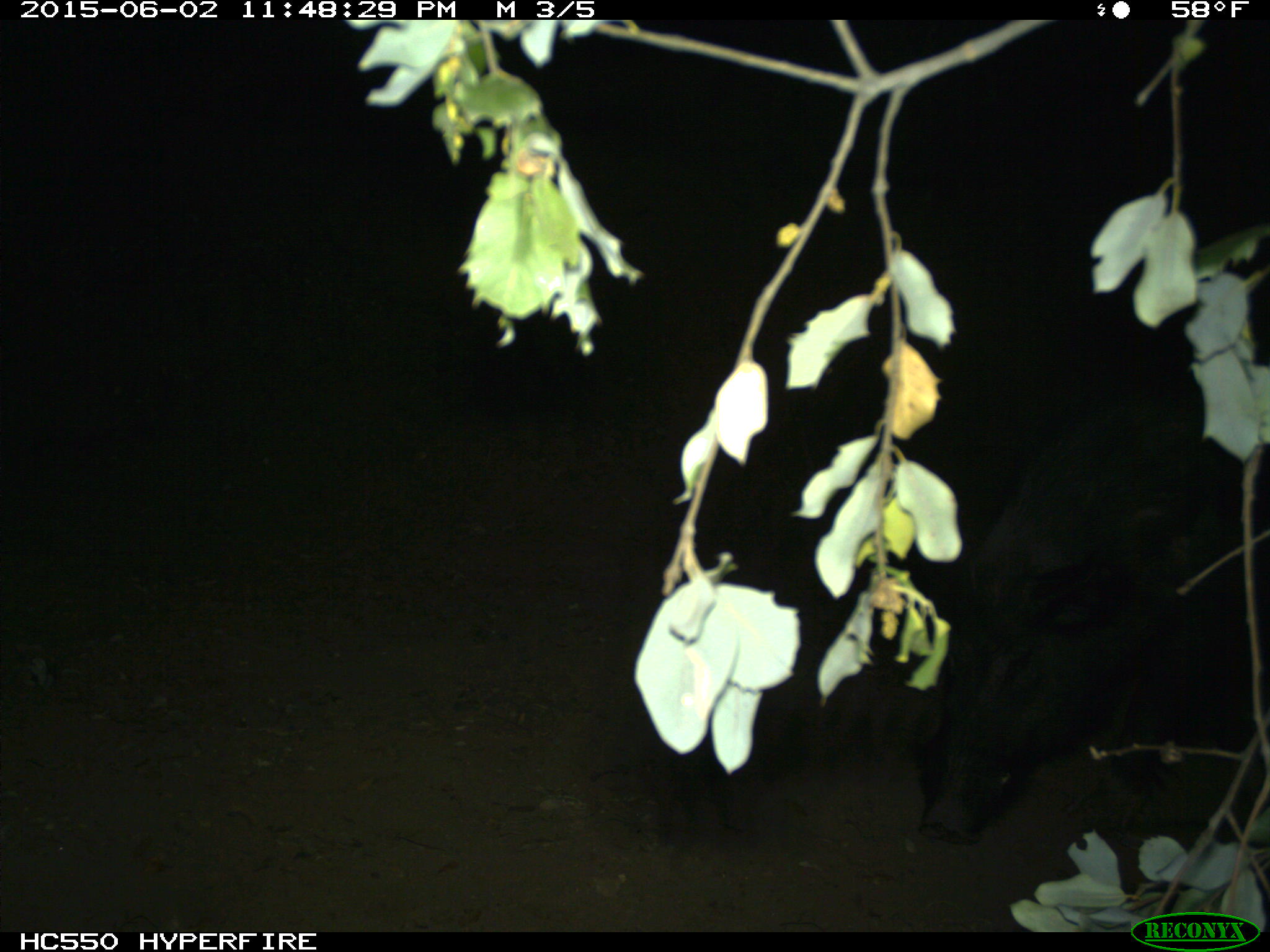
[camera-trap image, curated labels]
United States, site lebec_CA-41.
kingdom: Animalia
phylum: Chordata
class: Mammalia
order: Artiodactyla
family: Suidae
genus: Sus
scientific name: Sus scrofa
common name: wild boar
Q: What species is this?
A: Sus scrofa (wild boar).